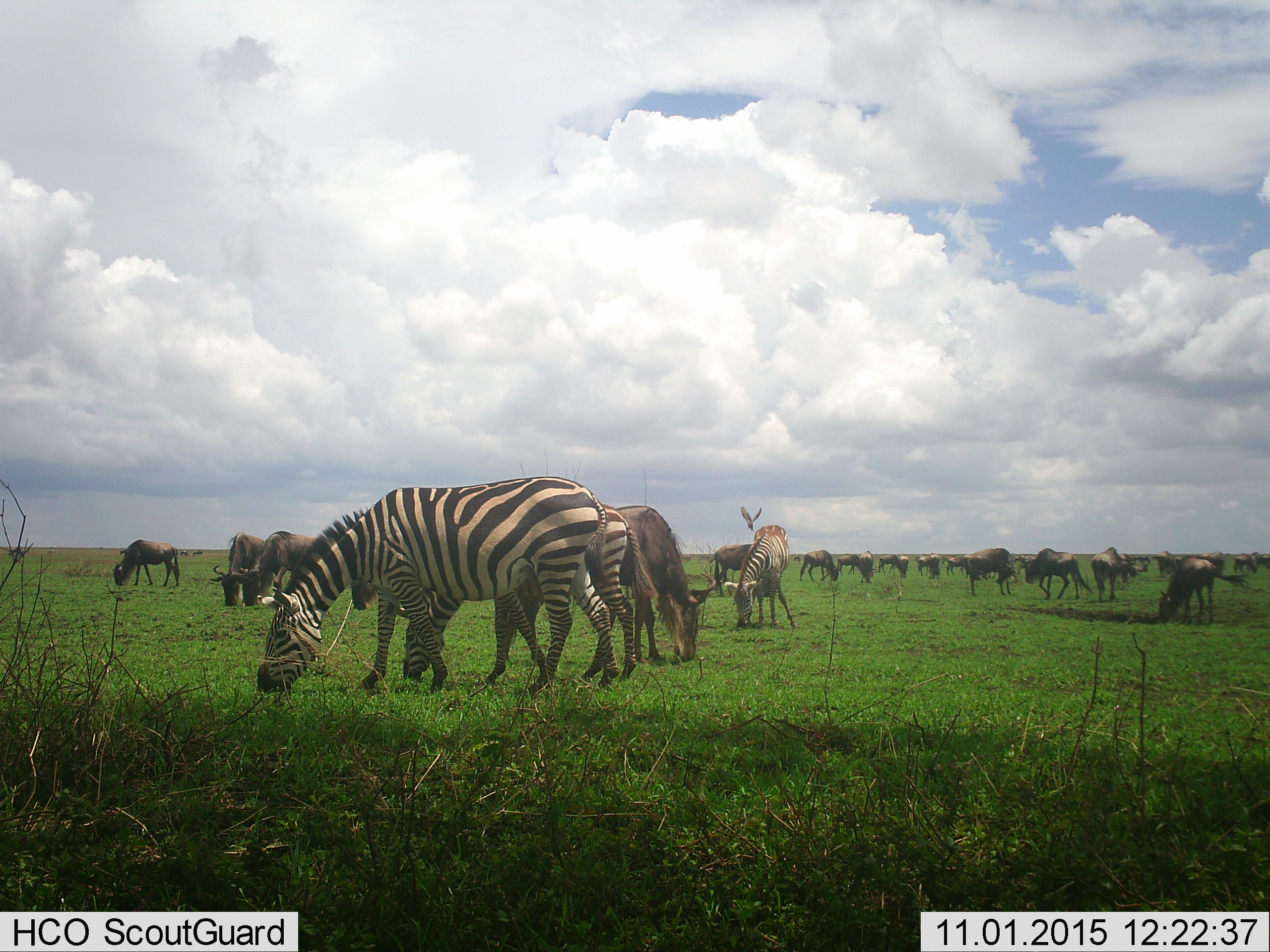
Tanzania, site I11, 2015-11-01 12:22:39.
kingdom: Animalia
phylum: Chordata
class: Aves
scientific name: Aves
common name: bird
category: otherbird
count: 1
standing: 0%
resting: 0%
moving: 100%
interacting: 0%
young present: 0%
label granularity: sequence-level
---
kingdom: Animalia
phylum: Chordata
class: Mammalia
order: Artiodactyla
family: Bovidae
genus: Connochaetes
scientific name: Connochaetes taurinus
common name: blue wildebeest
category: wildebeest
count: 11-50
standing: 40%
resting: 0%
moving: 40%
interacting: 0%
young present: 0%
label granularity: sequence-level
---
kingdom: Animalia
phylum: Chordata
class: Mammalia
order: Perissodactyla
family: Equidae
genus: Equus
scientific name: Equus quagga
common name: plains zebra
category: zebra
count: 3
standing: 0%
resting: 0%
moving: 10%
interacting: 0%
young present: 10%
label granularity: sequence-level